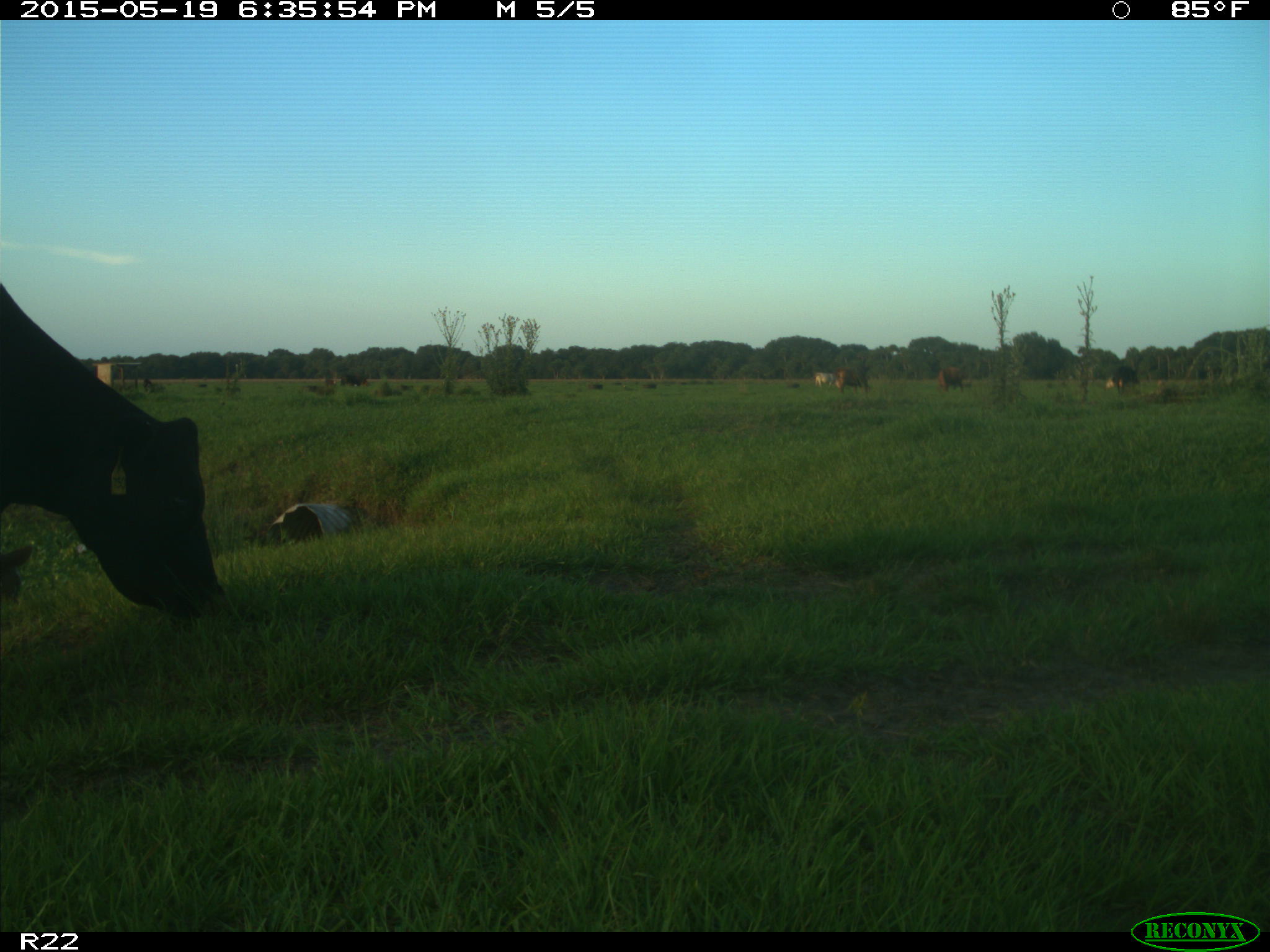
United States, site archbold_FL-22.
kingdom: Animalia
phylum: Chordata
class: Mammalia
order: Artiodactyla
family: Bovidae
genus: Bos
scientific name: Bos taurus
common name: domestic cow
Bos taurus (domestic cow).